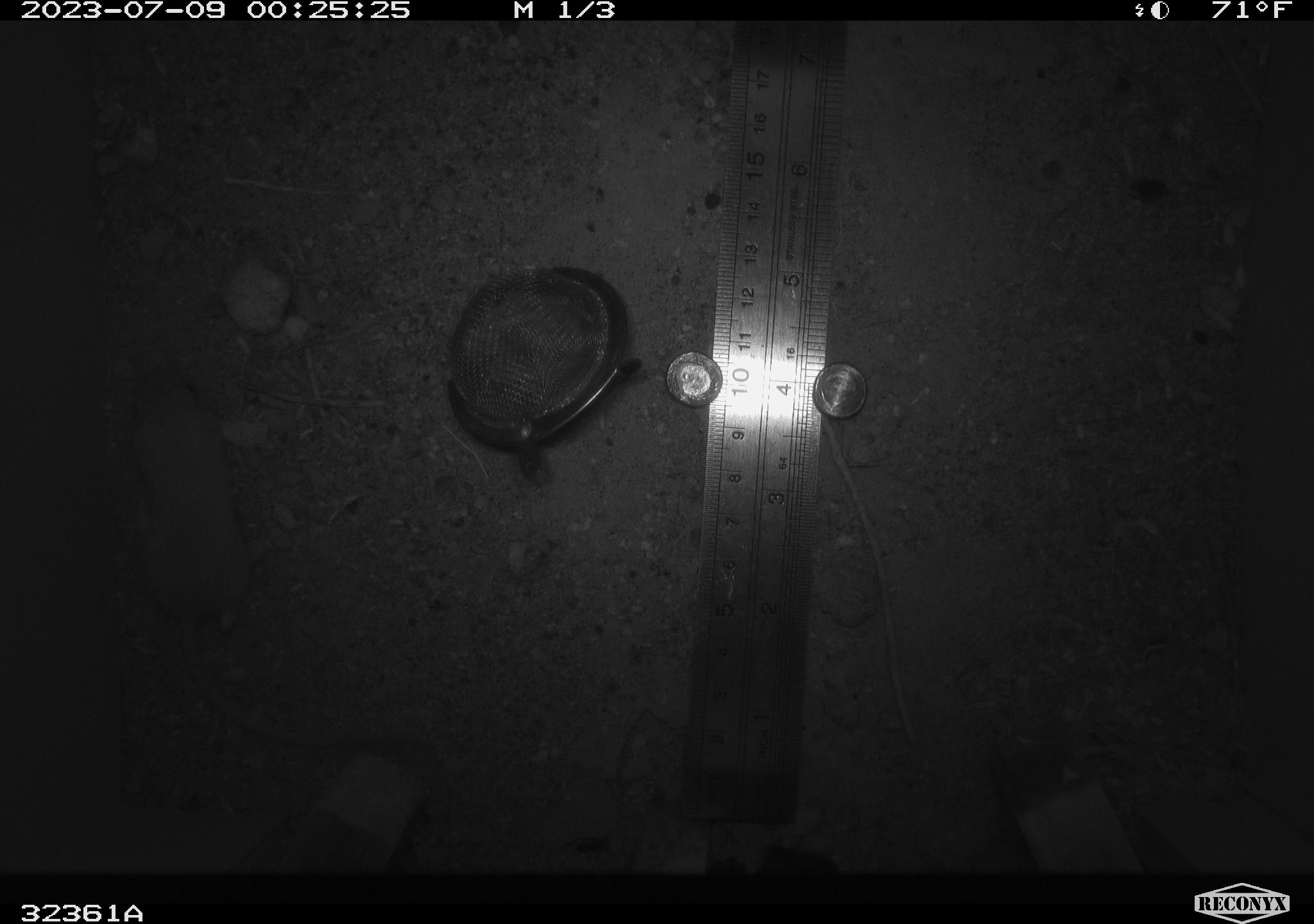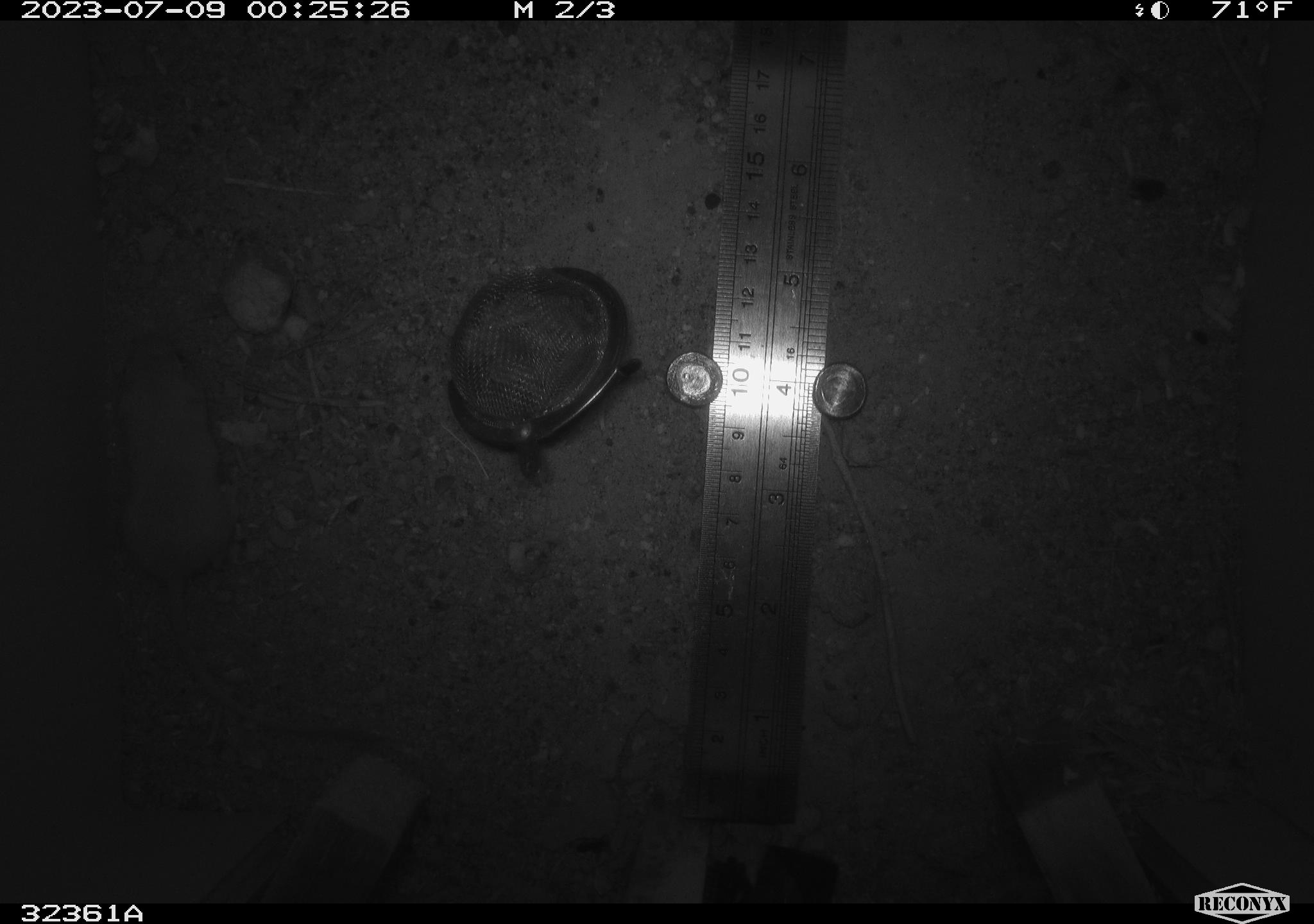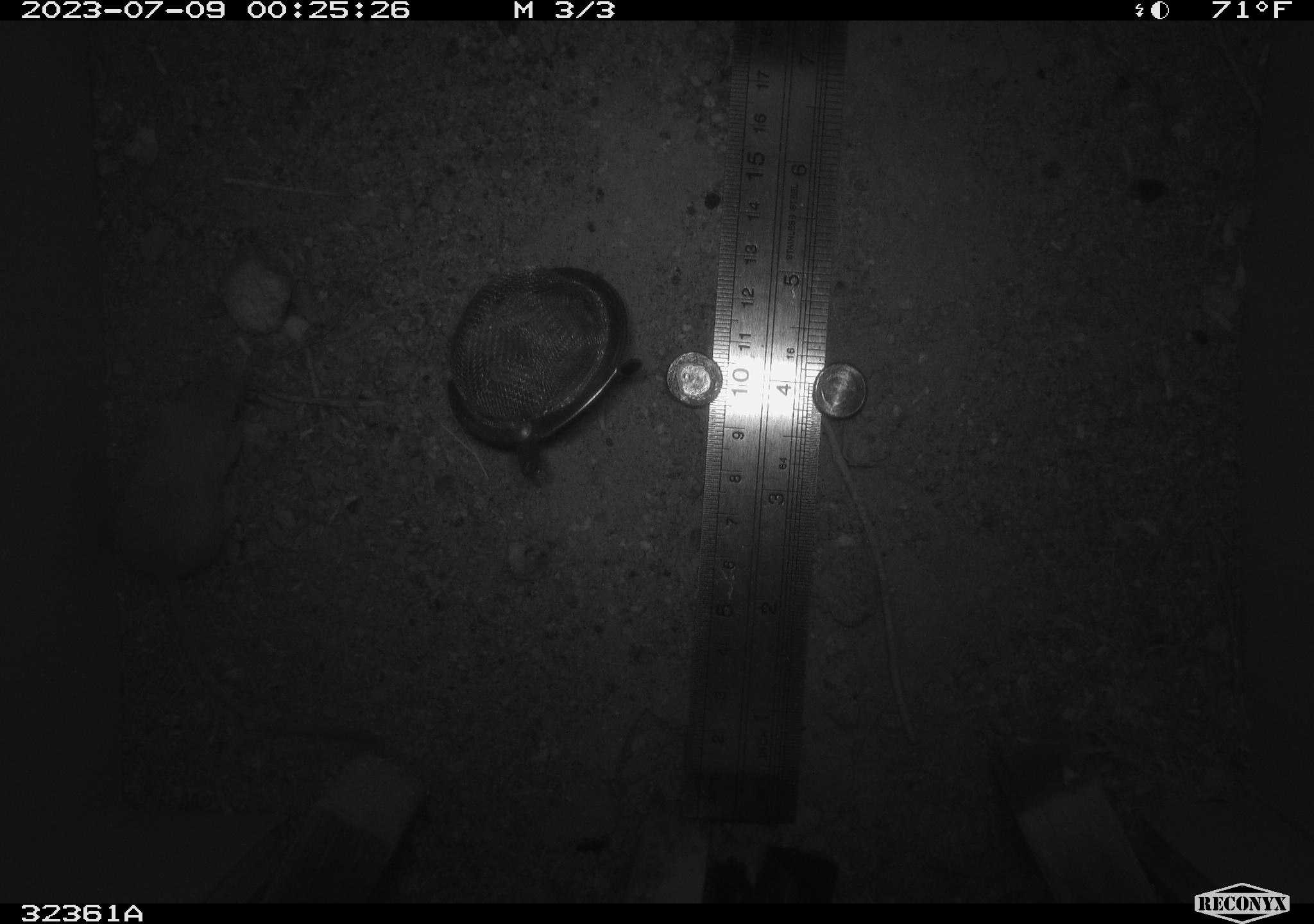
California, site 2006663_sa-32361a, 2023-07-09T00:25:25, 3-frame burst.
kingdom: Animalia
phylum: Chordata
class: Mammalia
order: Rodentia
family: Heteromyidae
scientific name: Heteromyidae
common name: kangaroo rats and pocket mice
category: heteromyidae family